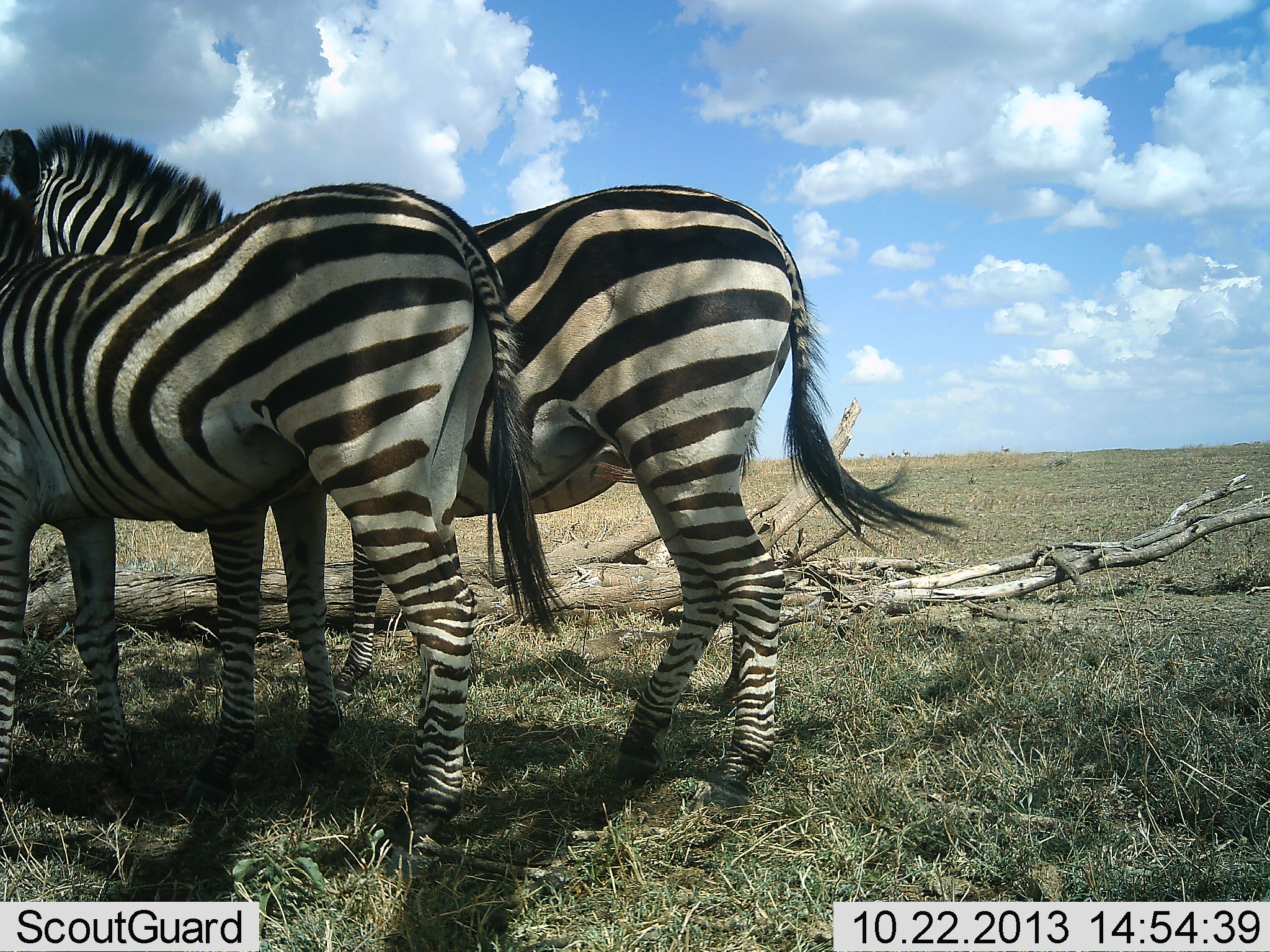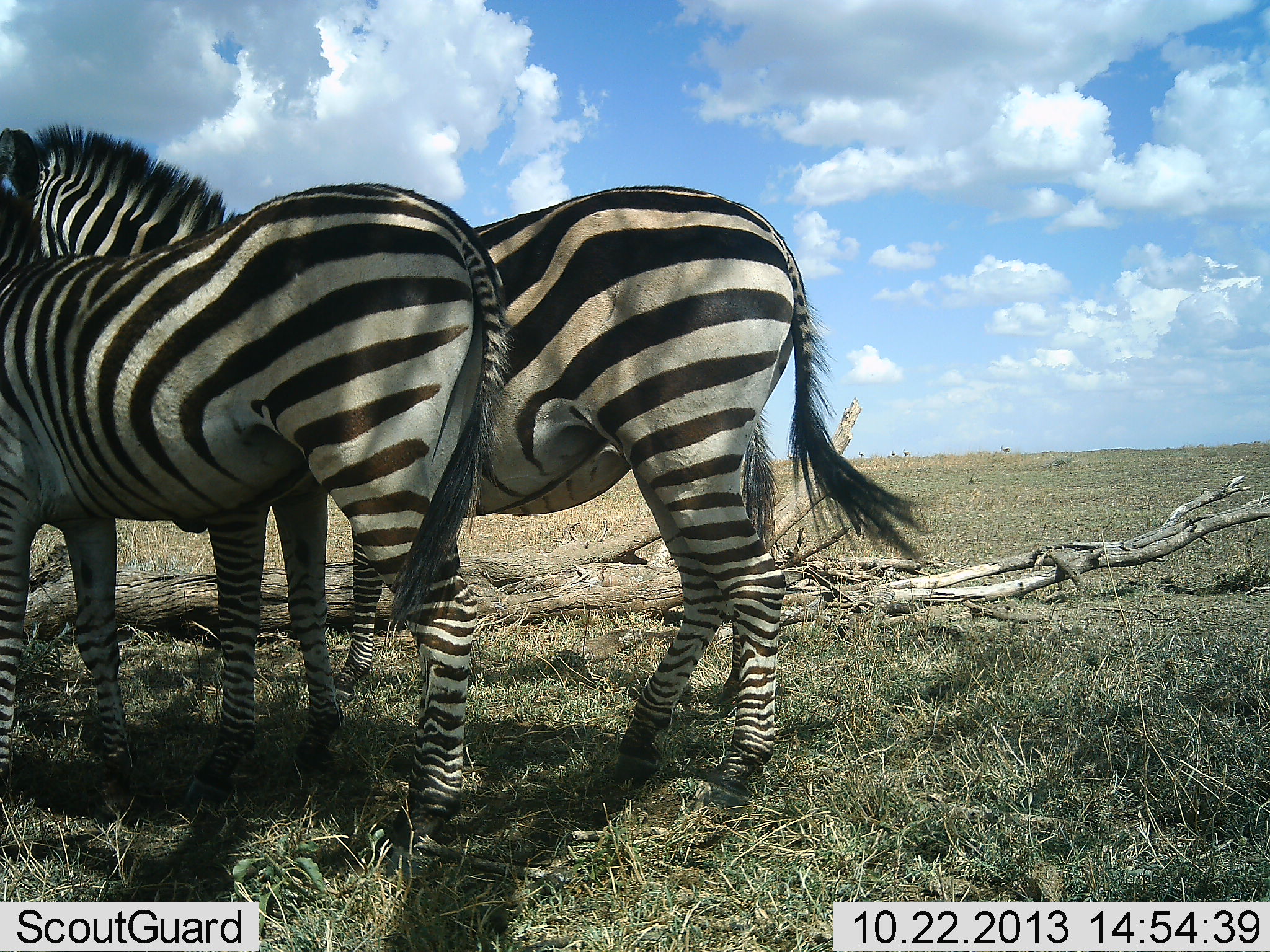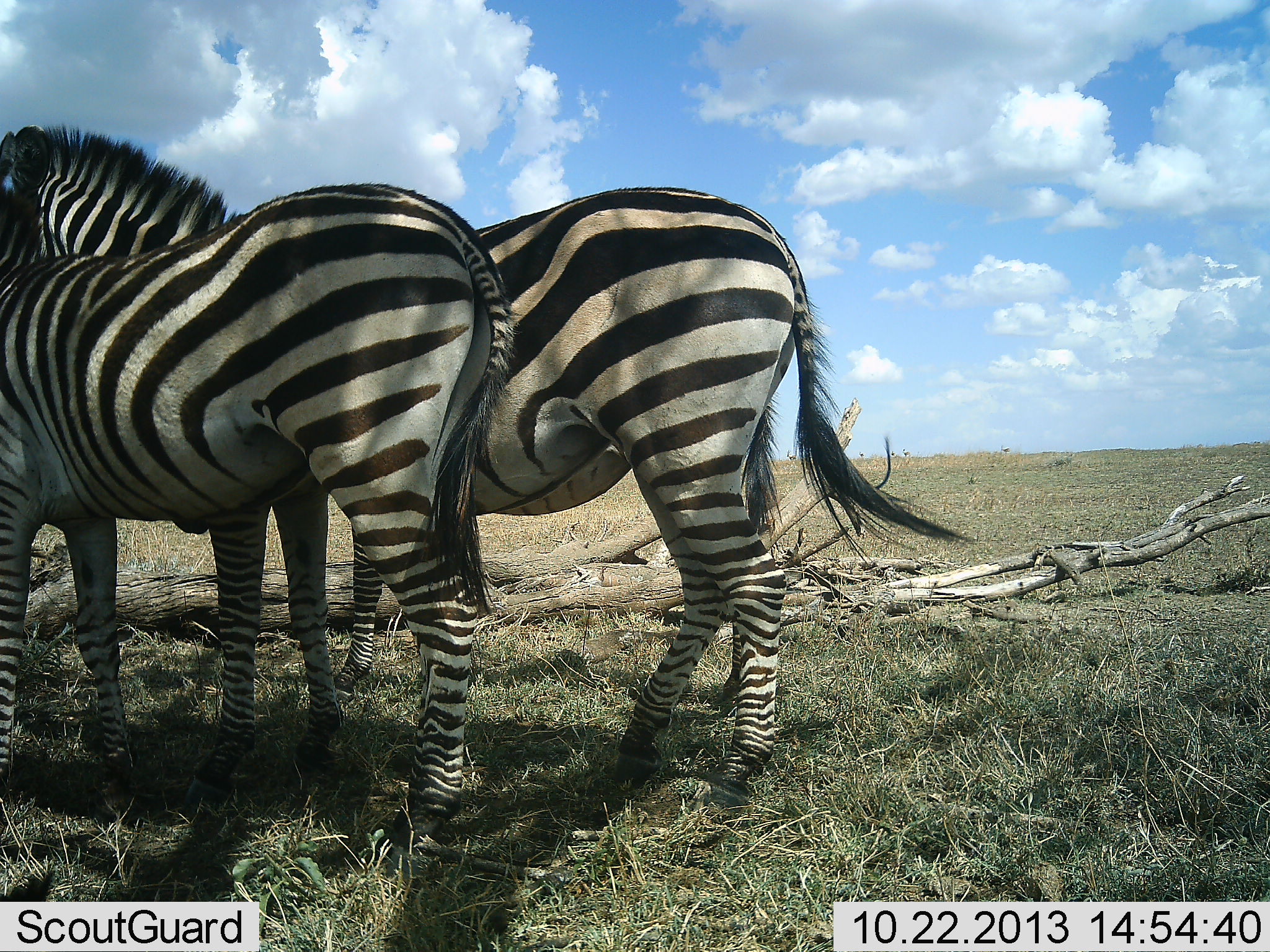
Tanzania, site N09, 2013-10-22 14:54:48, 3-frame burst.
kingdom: Animalia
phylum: Chordata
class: Mammalia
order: Perissodactyla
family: Equidae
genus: Equus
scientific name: Equus quagga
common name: plains zebra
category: zebra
Zebra (plains zebra) (Equus quagga), count 2. Behavior (volunteer vote fractions): standing 100%, resting 0%, moving 0%, interacting 10%. Young present (vote fraction): 0%. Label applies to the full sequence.